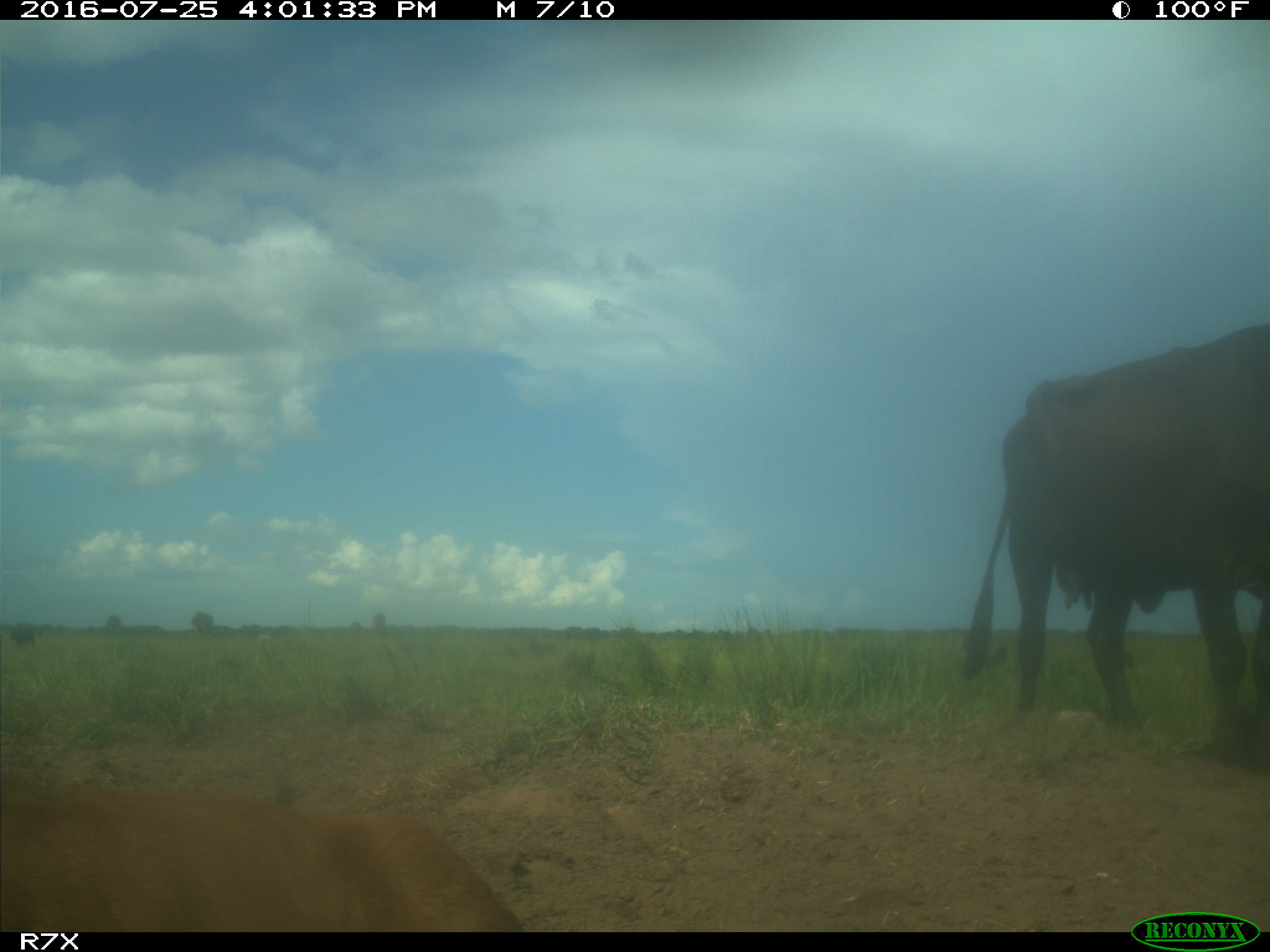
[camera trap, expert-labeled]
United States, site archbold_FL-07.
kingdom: Animalia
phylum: Chordata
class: Mammalia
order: Artiodactyla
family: Bovidae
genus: Bos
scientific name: Bos taurus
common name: domestic cow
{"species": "Bos taurus (domestic cow)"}